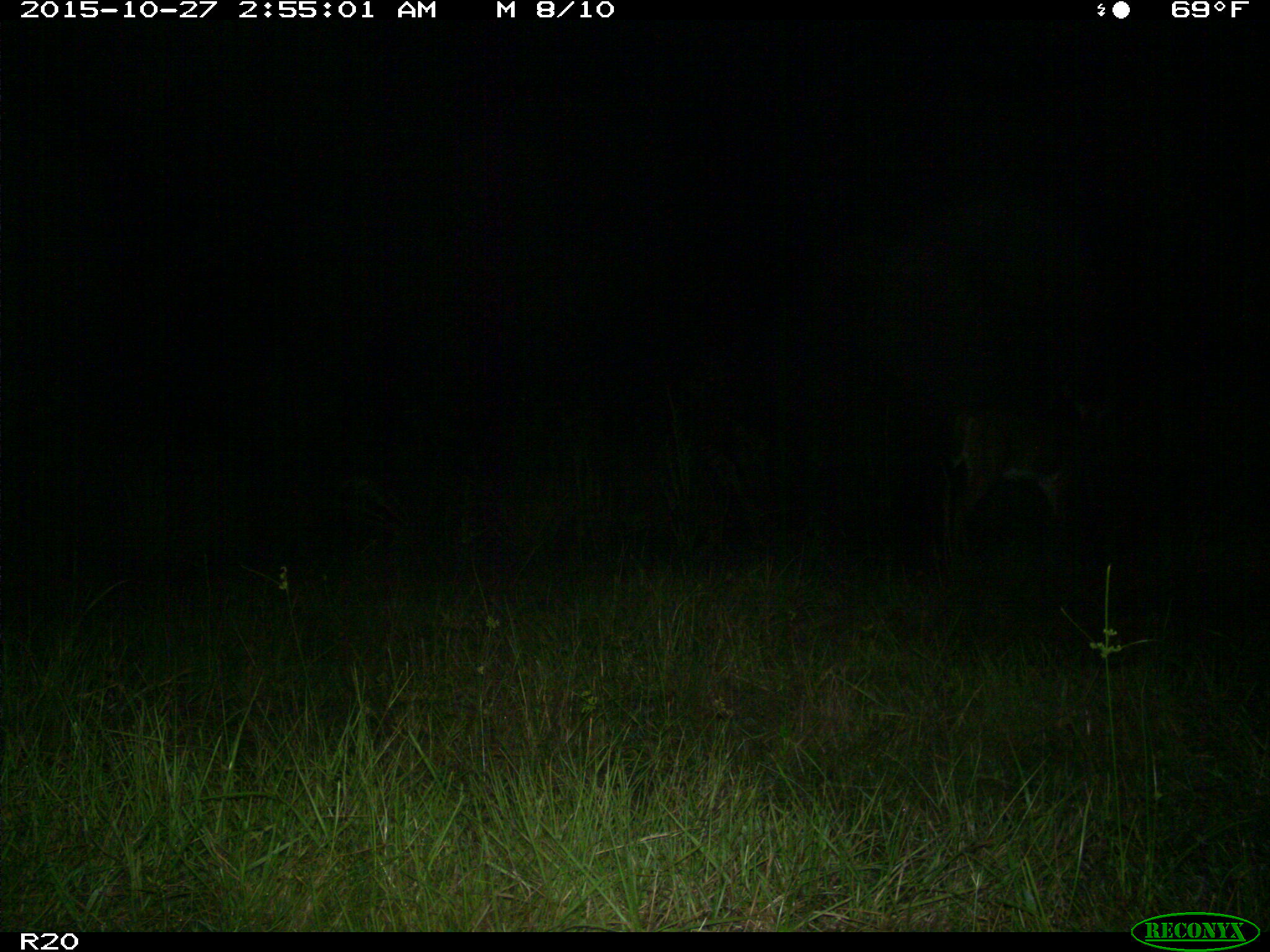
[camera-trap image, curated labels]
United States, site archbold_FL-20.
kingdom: Animalia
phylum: Chordata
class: Mammalia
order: Artiodactyla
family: Cervidae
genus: Odocoileus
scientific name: Odocoileus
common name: deer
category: unidentified deer